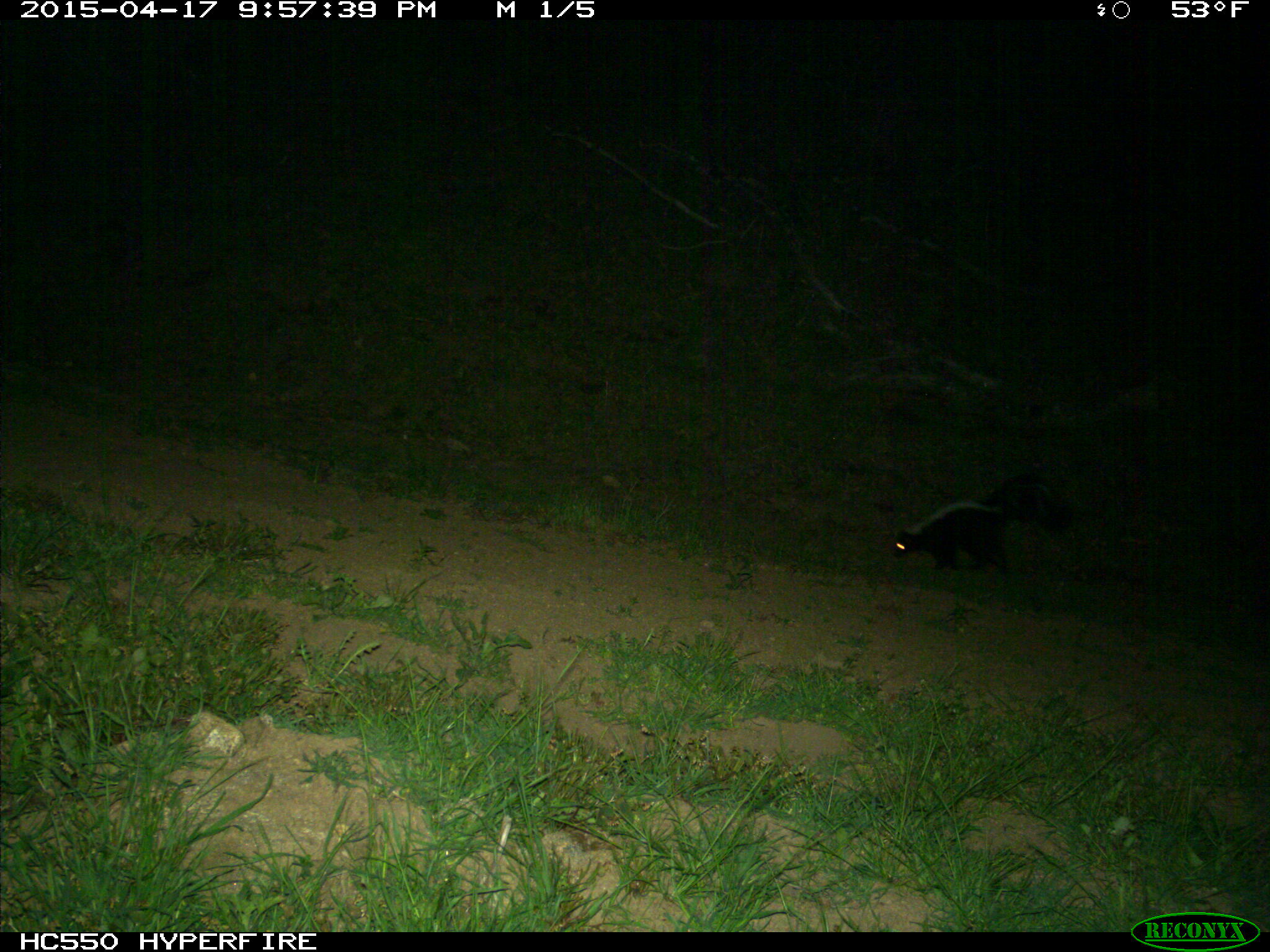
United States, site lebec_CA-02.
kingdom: Animalia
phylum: Chordata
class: Mammalia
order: Carnivora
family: Mephitidae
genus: Mephitis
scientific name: Mephitis mephitis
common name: striped skunk